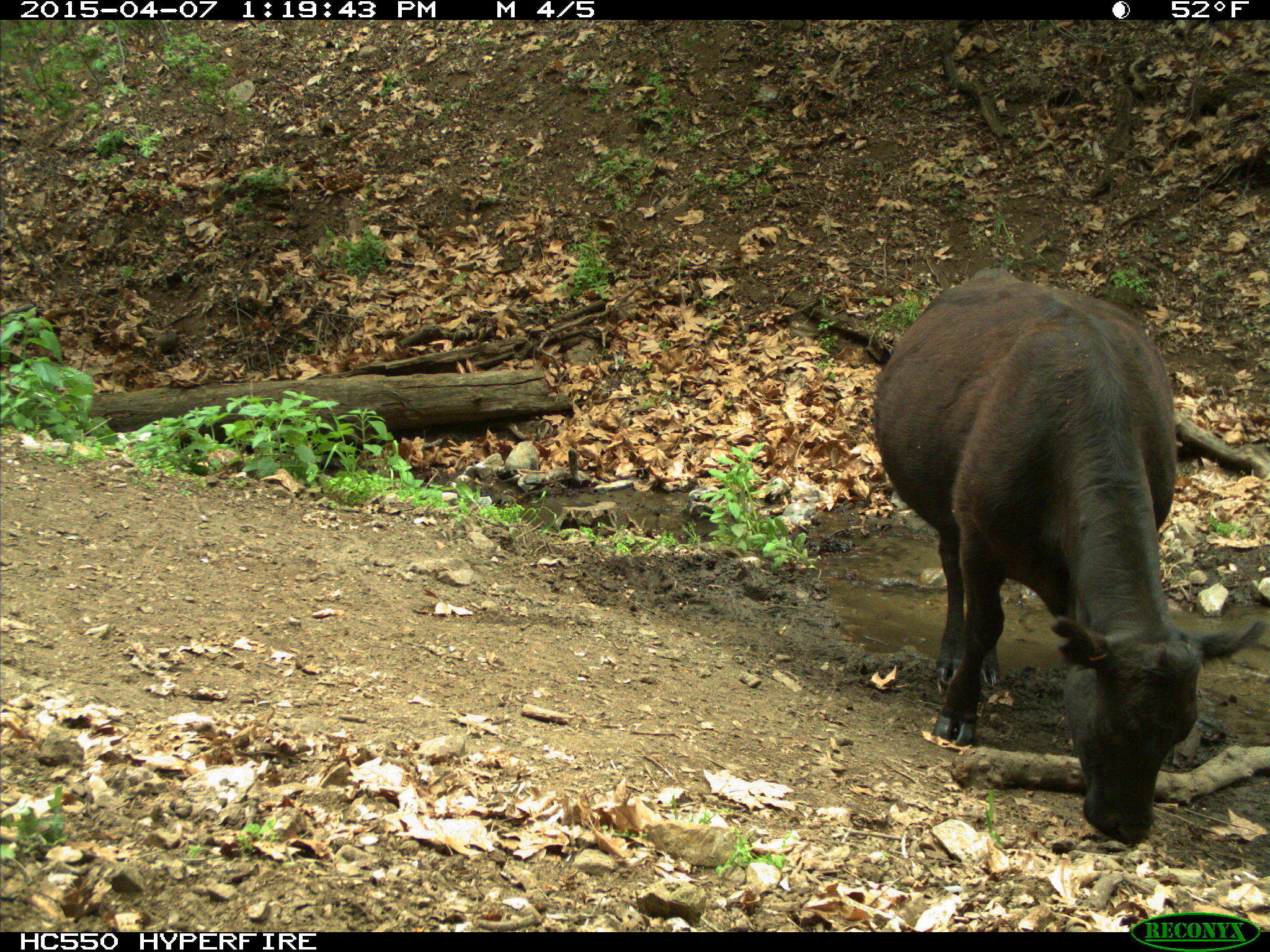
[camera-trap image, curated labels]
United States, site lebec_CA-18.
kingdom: Animalia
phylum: Chordata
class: Mammalia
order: Artiodactyla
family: Bovidae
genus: Bos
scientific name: Bos taurus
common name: domestic cow